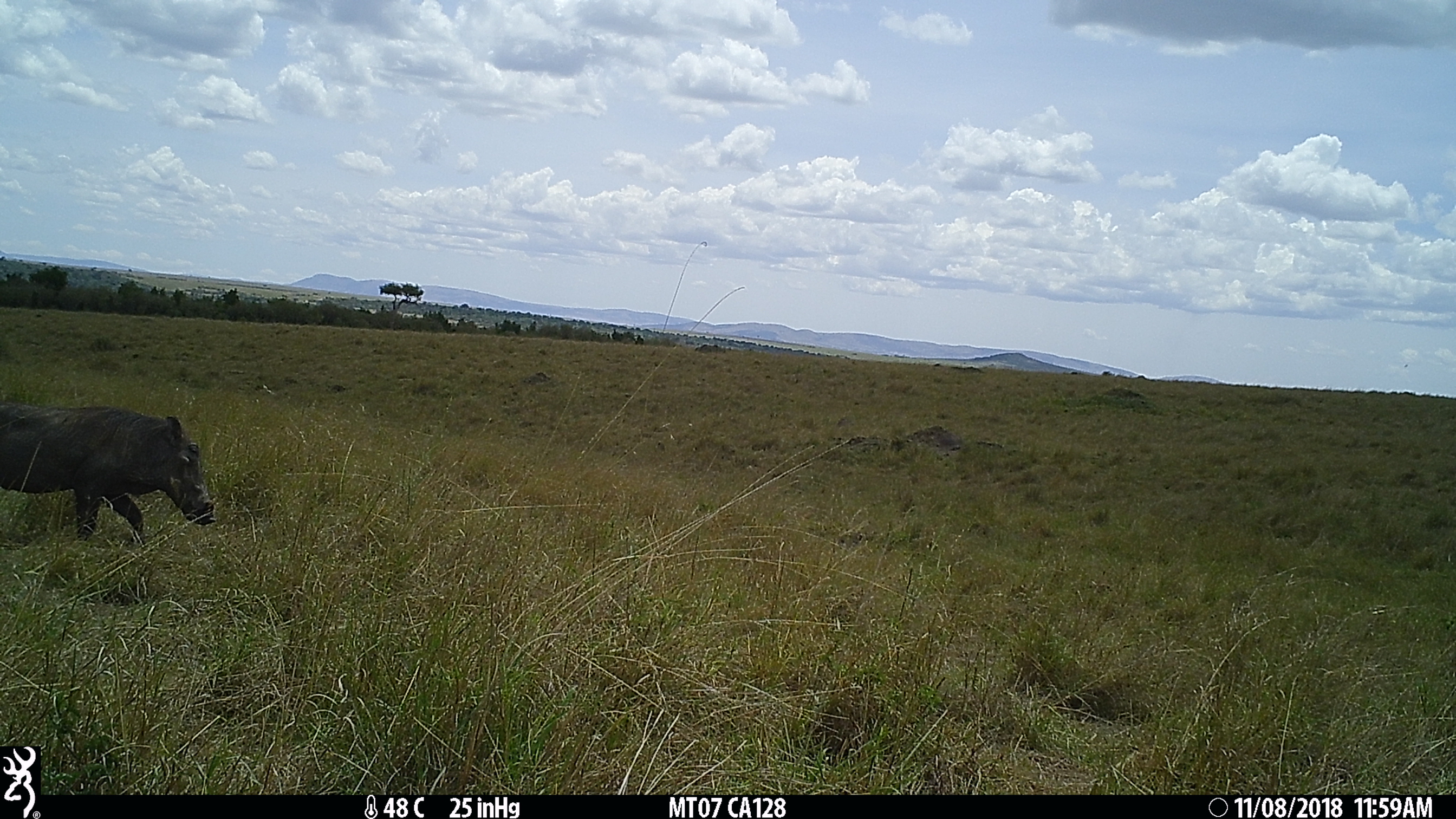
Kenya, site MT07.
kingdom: Animalia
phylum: Chordata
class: Mammalia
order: Artiodactyla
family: Suidae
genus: Phacochoerus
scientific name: Phacochoerus africanus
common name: common warthog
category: warthog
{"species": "warthog (common warthog) (Phacochoerus africanus)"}